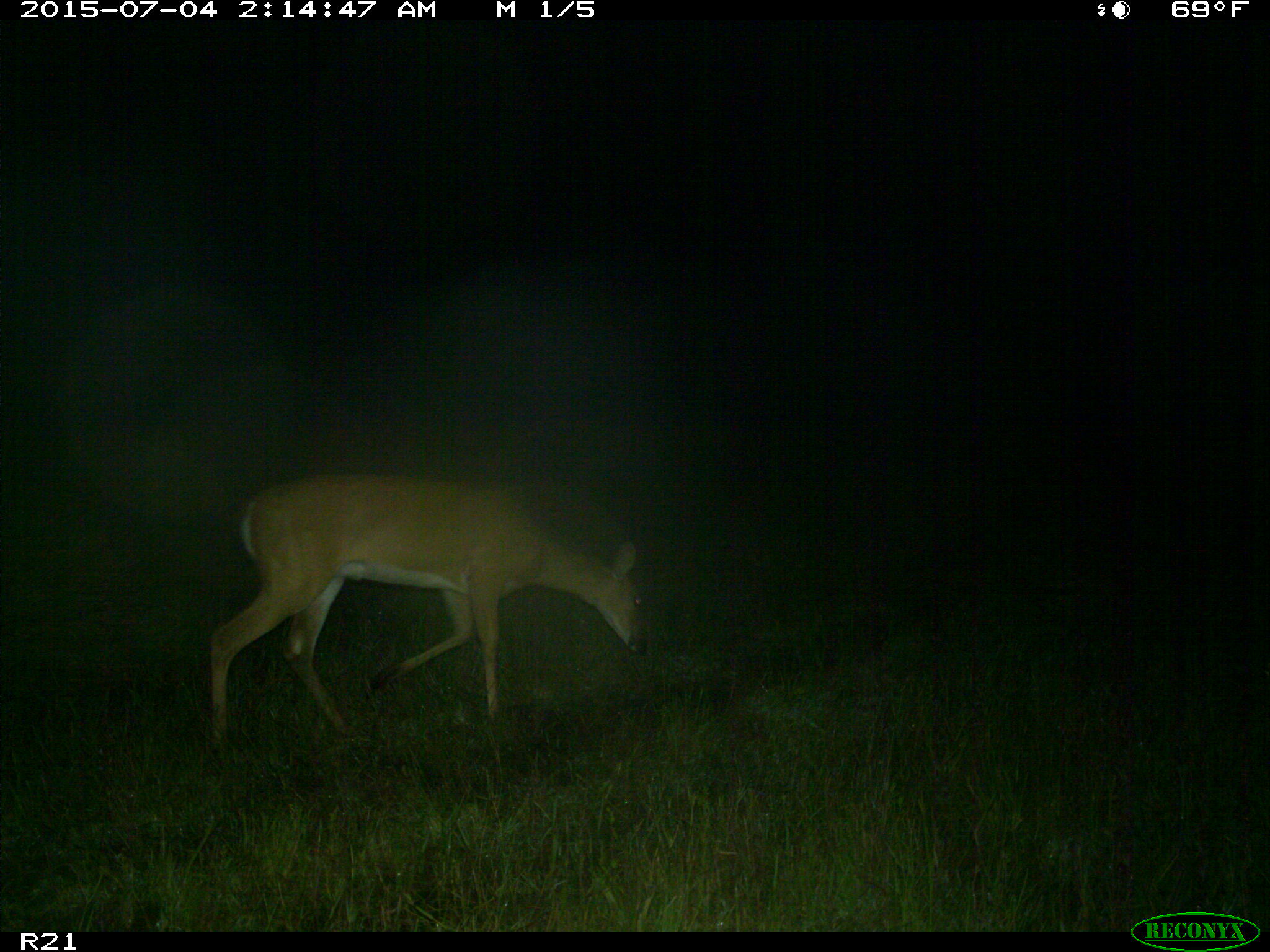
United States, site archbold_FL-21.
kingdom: Animalia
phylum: Chordata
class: Mammalia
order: Artiodactyla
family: Cervidae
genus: Odocoileus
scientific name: Odocoileus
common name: deer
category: unidentified deer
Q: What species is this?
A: Unidentified deer (deer) (Odocoileus).